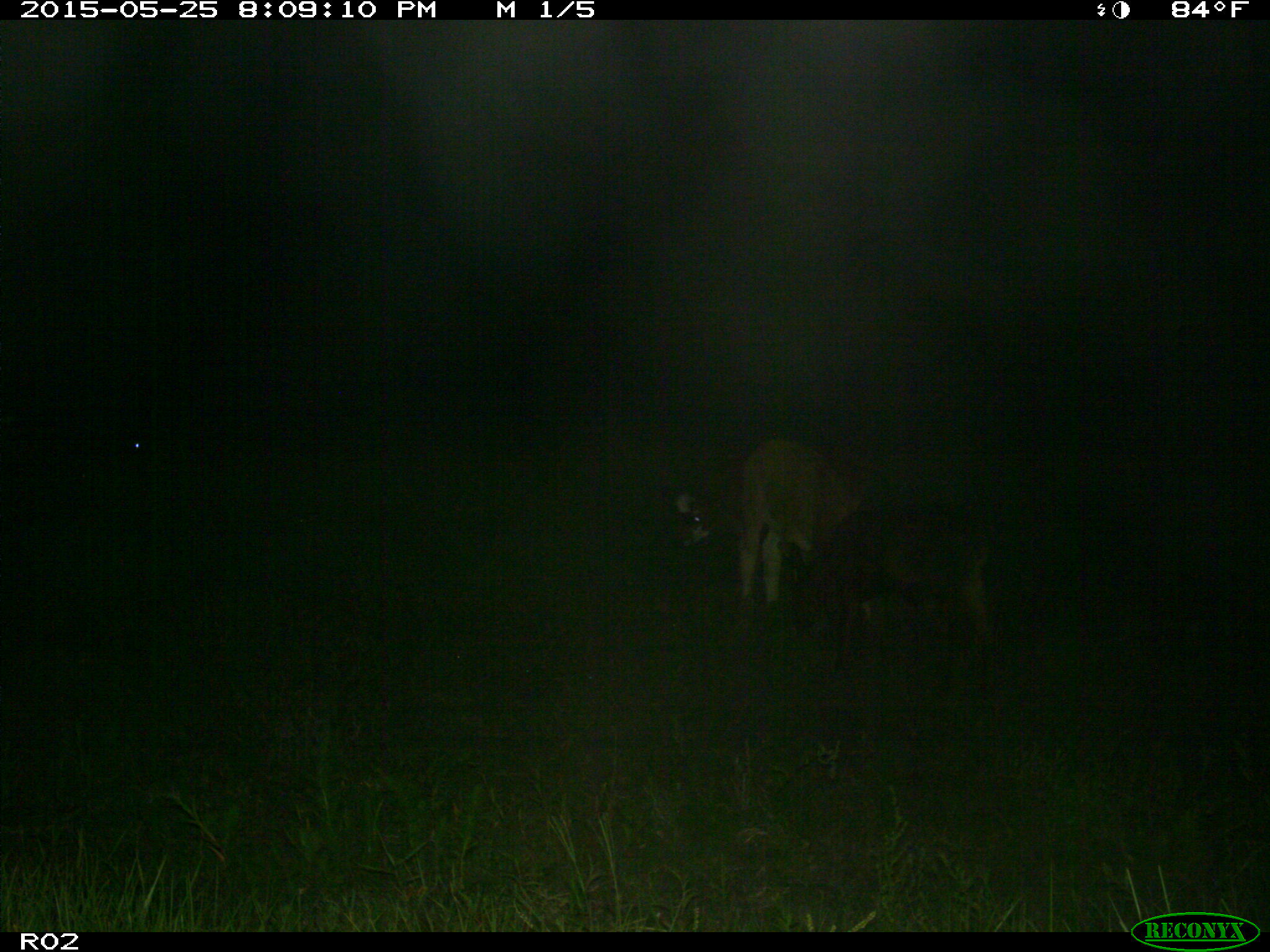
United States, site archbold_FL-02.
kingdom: Animalia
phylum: Chordata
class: Mammalia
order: Artiodactyla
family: Bovidae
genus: Bos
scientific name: Bos taurus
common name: domestic cow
Bos taurus (domestic cow).